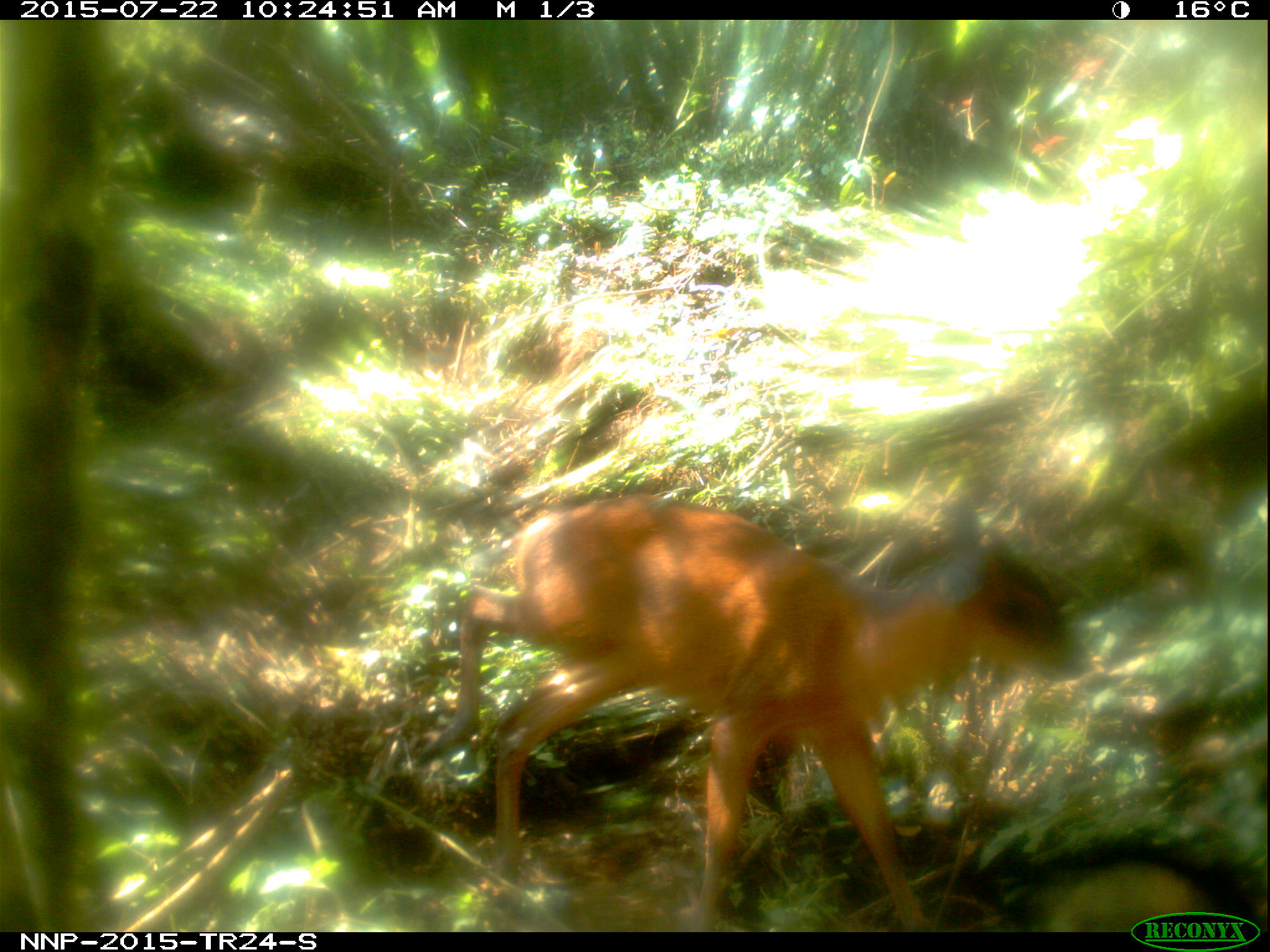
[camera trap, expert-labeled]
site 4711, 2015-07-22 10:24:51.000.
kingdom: Animalia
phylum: Chordata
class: Mammalia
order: Artiodactyla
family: Bovidae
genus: Cephalophus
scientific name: Cephalophus nigrifrons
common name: black-fronted duiker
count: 1